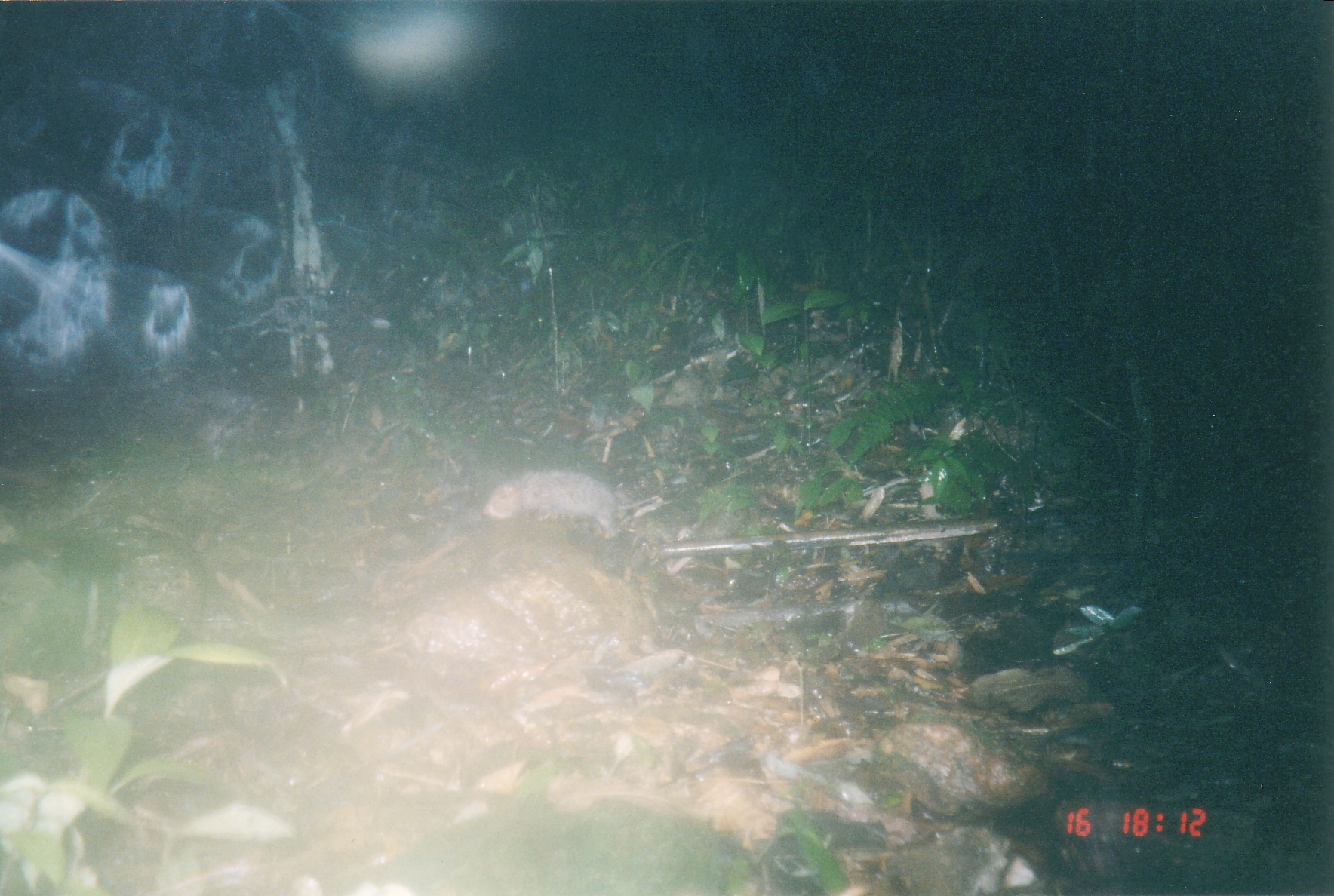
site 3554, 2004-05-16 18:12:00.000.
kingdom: Animalia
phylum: Chordata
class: Mammalia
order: Rodentia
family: Spalacidae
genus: Rhizomys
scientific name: Rhizomys sumatrensis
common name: indomalayan bamboo rat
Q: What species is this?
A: Rhizomys sumatrensis (indomalayan bamboo rat).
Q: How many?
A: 1.